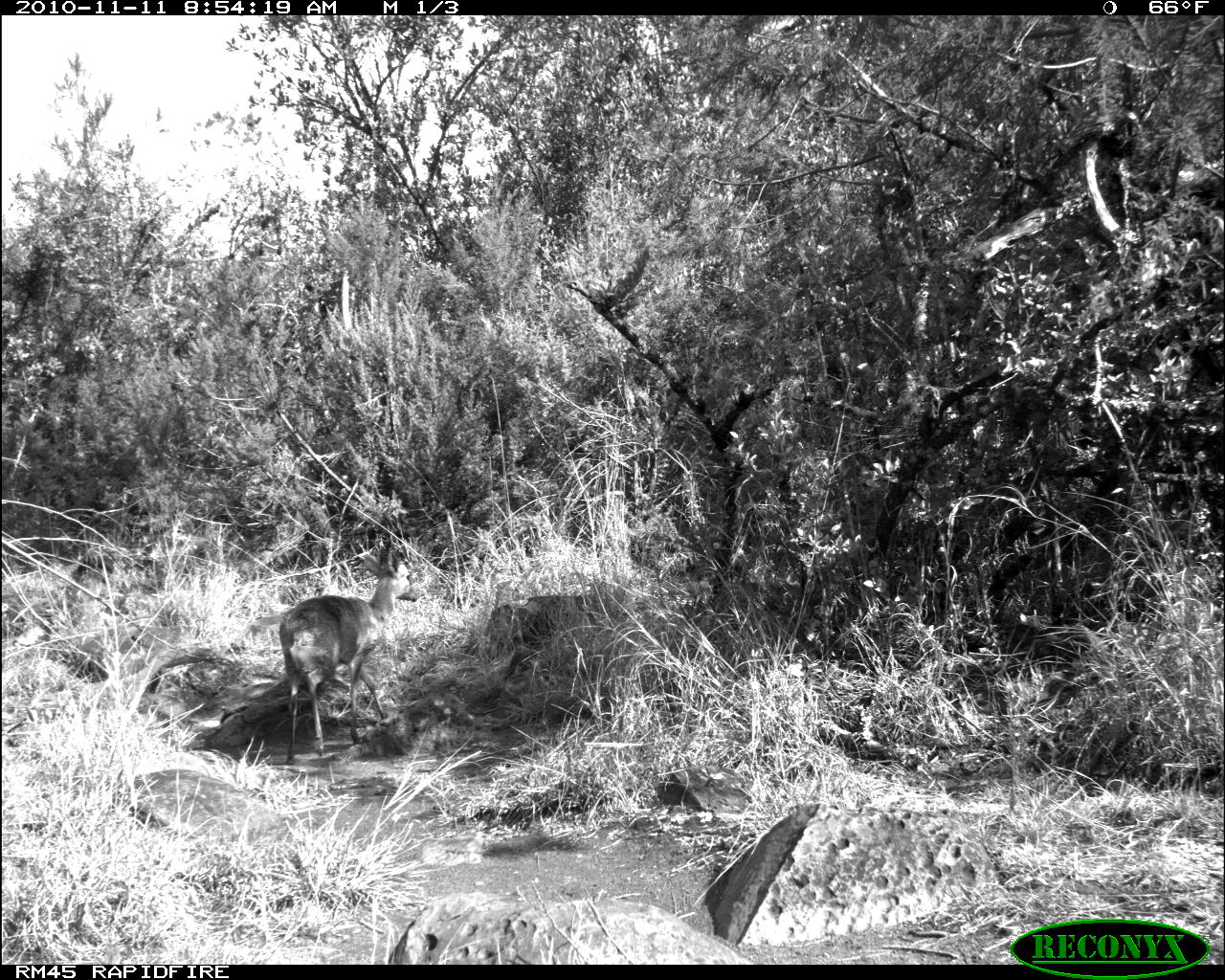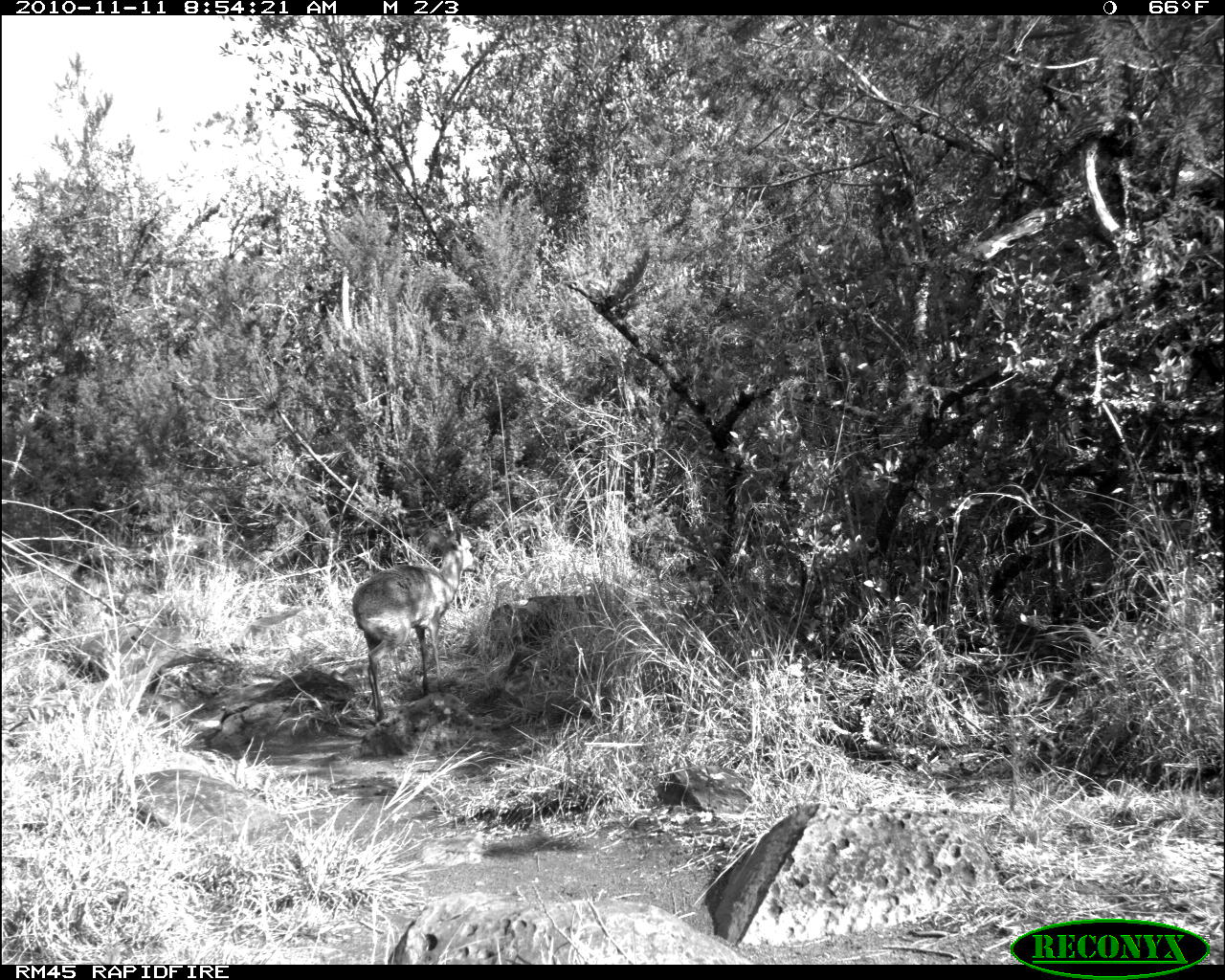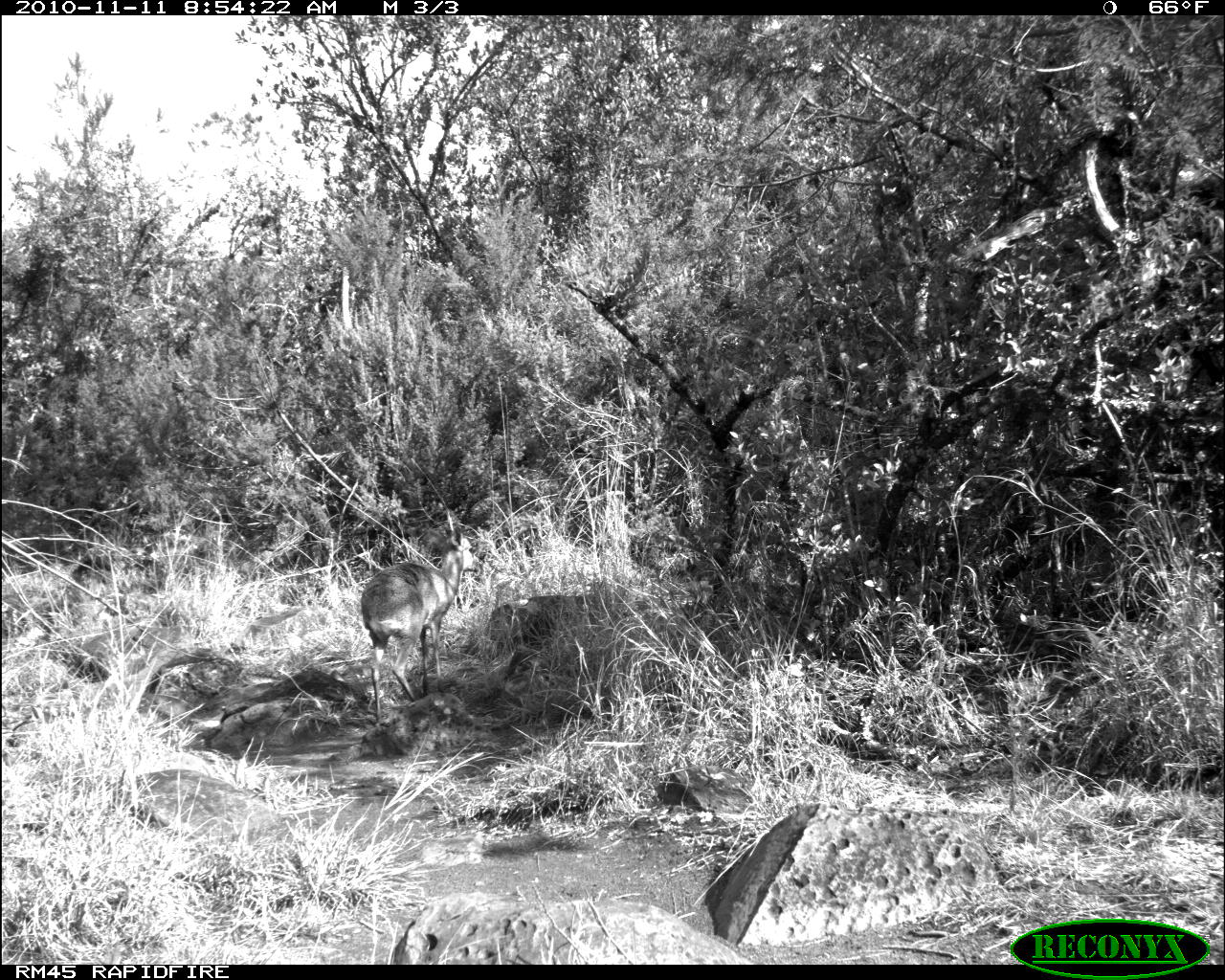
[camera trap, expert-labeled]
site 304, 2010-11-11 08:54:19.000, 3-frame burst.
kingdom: Animalia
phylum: Chordata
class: Mammalia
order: Artiodactyla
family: Bovidae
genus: Madoqua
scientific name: Madoqua guentheri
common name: günther's dik-dik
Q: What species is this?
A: Madoqua guentheri (günther's dik-dik).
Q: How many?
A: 1.